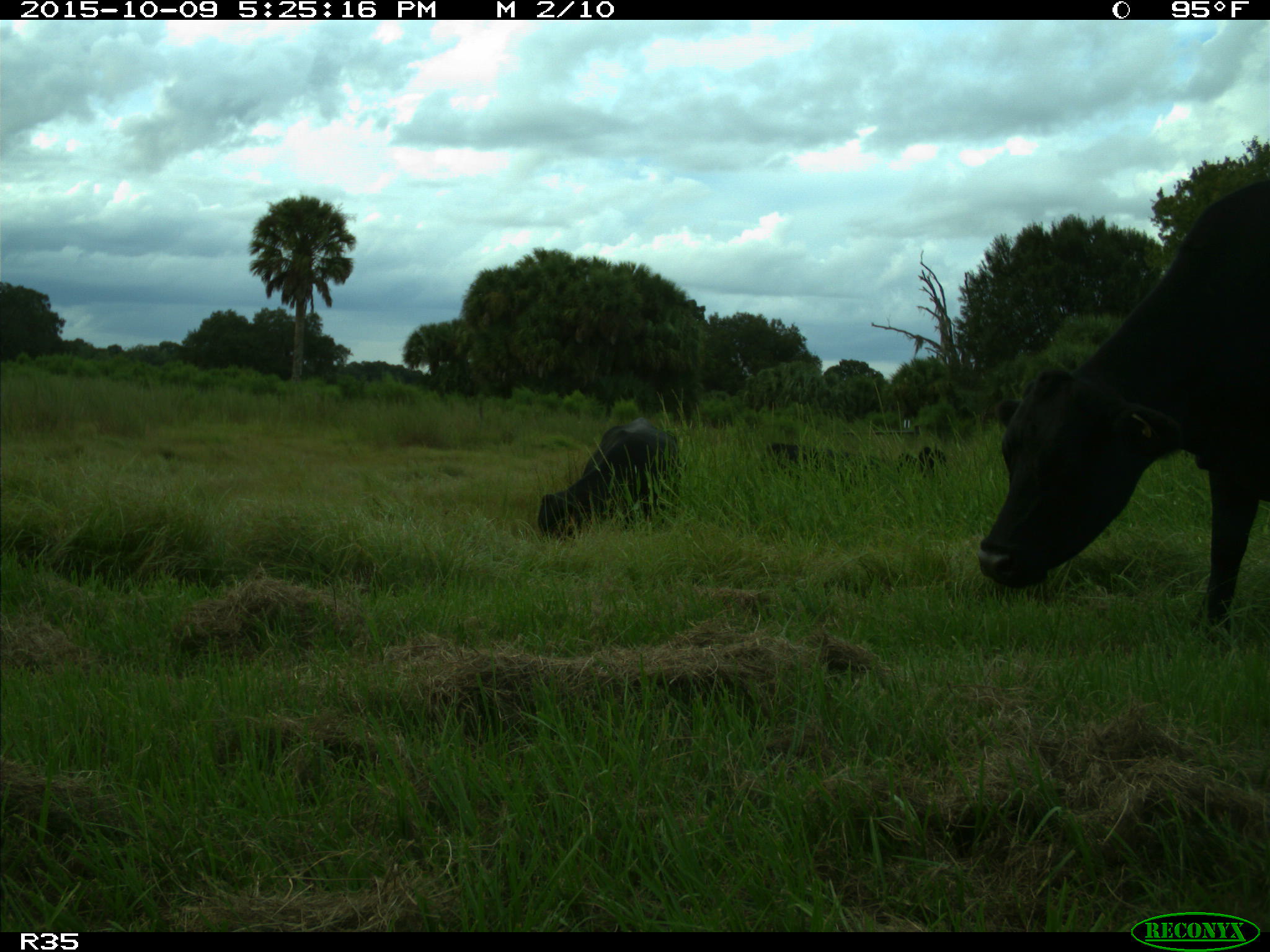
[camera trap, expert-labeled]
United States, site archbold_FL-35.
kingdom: Animalia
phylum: Chordata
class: Mammalia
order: Artiodactyla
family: Bovidae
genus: Bos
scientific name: Bos taurus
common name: domestic cow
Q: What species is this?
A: Bos taurus (domestic cow).